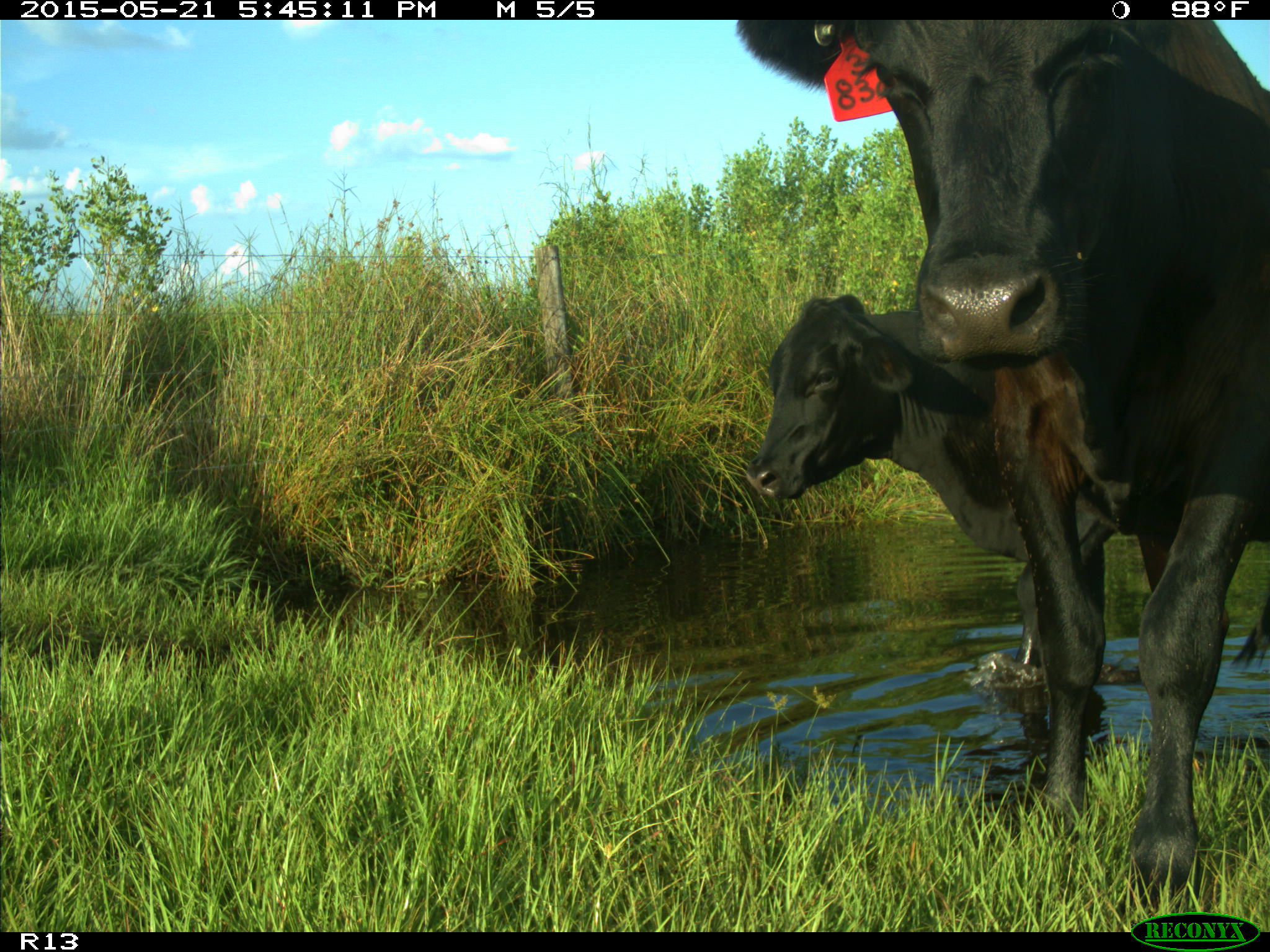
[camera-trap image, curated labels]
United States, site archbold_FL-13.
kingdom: Animalia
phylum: Chordata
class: Mammalia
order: Artiodactyla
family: Bovidae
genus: Bos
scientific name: Bos taurus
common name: domestic cow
Bos taurus (domestic cow).